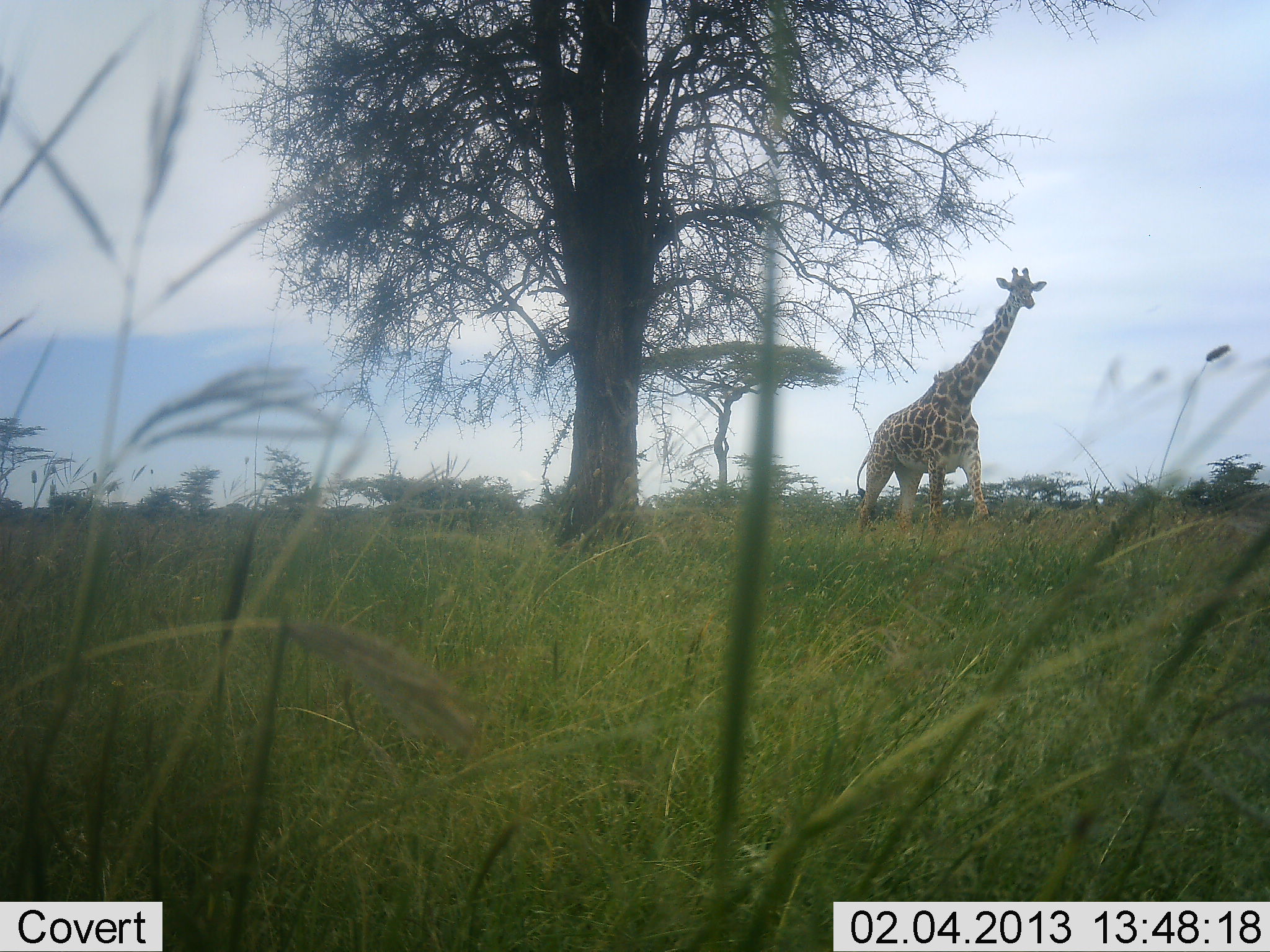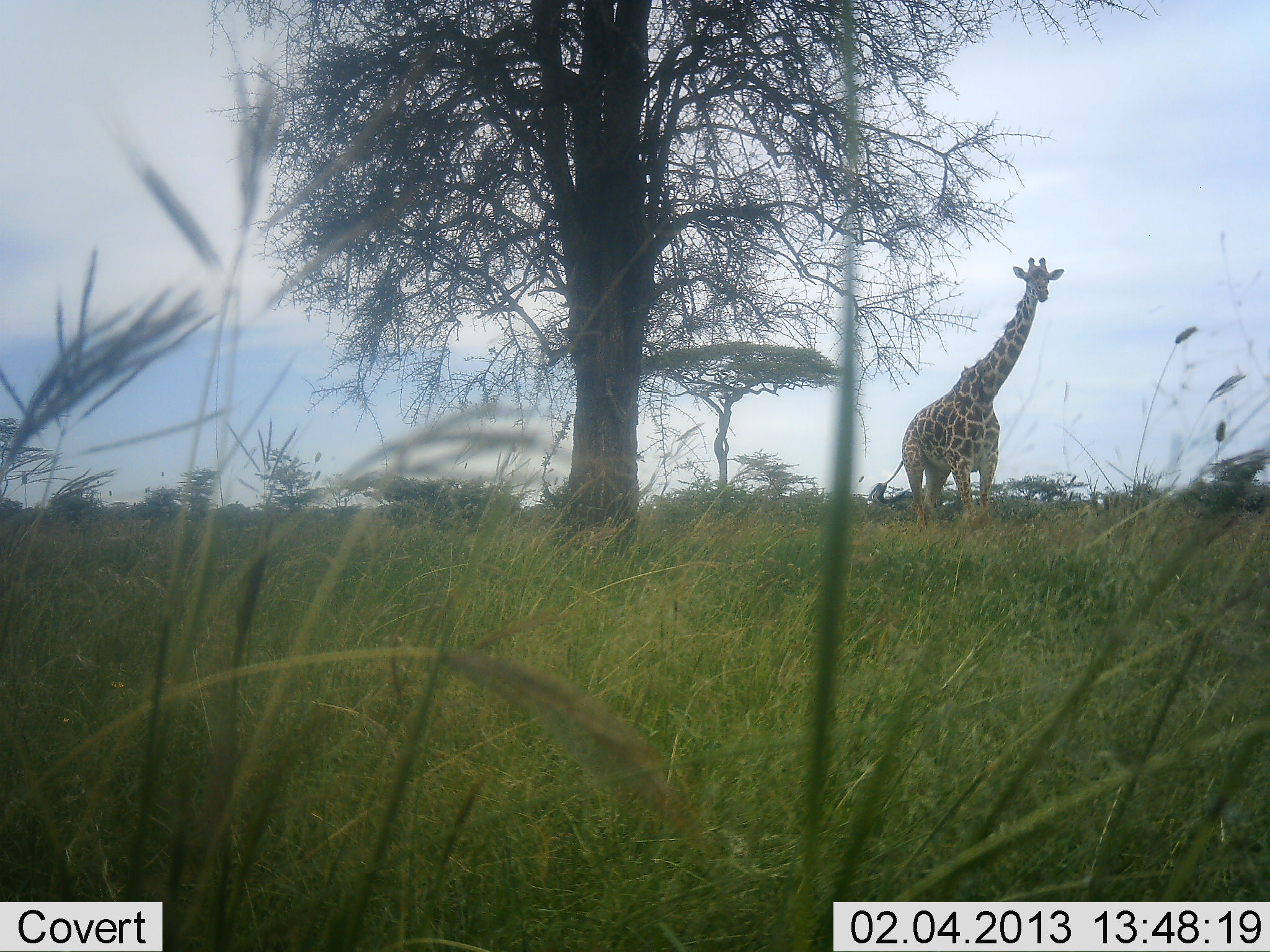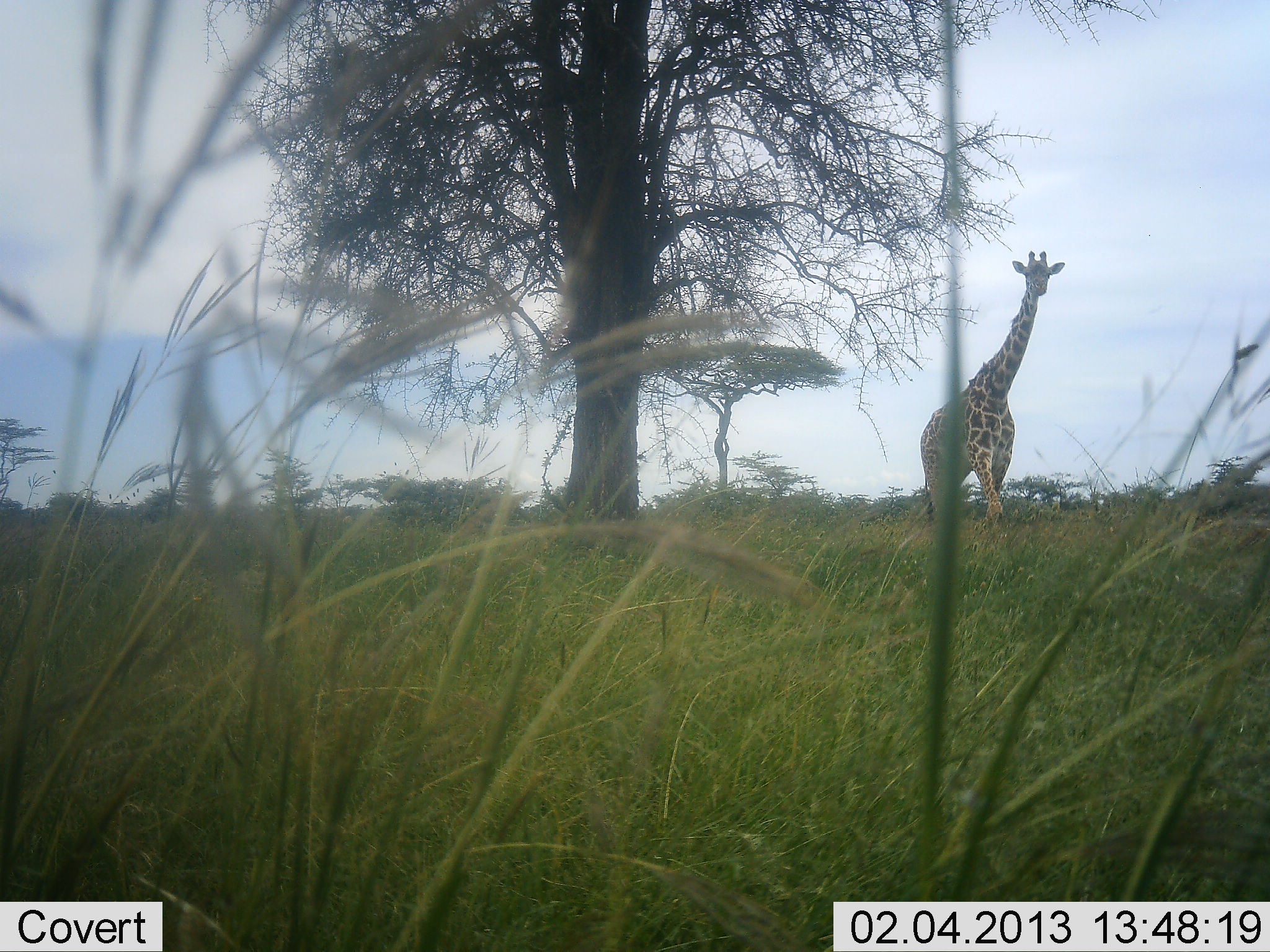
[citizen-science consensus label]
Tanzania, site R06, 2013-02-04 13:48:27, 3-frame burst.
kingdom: Animalia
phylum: Chordata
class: Mammalia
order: Artiodactyla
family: Giraffidae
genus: Giraffa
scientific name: Giraffa camelopardalis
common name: giraffe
Giraffe (Giraffa camelopardalis), count 1. Behavior (volunteer vote fractions): standing 37%, resting 0%, moving 70%, interacting 0%. Young present (vote fraction): 0%. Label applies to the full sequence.